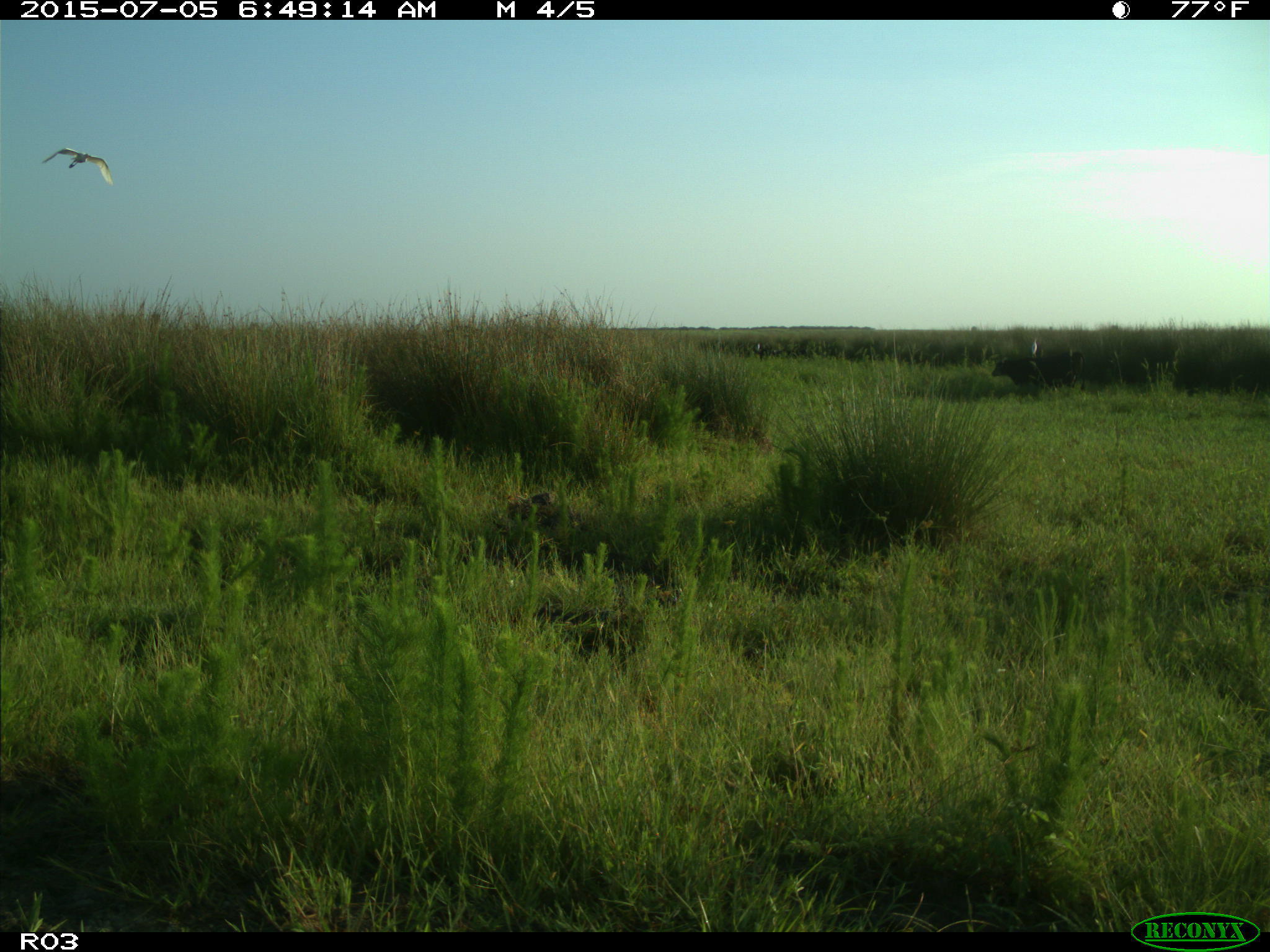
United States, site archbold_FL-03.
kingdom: Animalia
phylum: Chordata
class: Mammalia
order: Artiodactyla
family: Bovidae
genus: Bos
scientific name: Bos taurus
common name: domestic cow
Bos taurus (domestic cow).